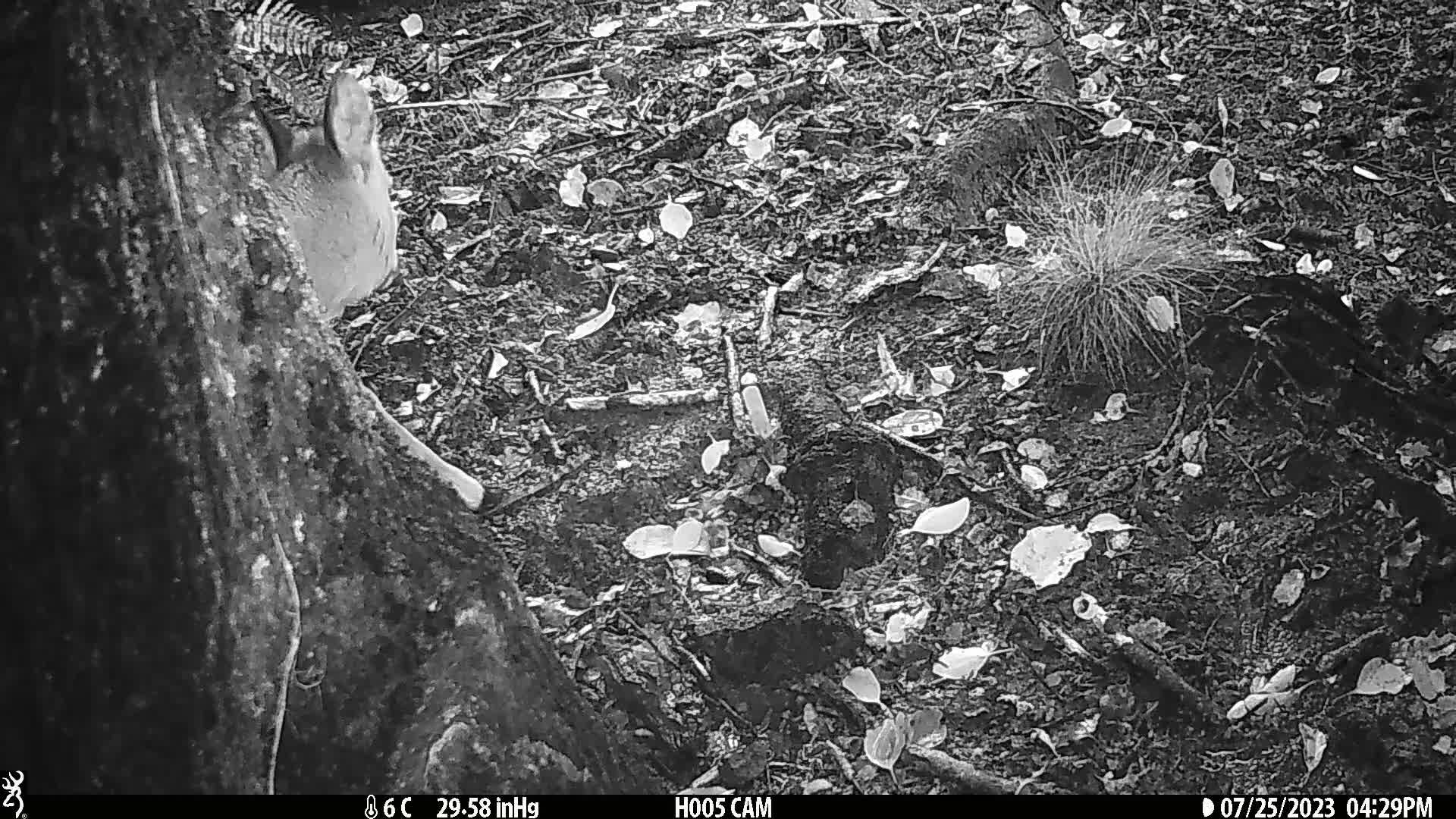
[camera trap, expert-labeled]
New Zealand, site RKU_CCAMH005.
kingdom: Animalia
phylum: Chordata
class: Mammalia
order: Artiodactyla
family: Cervidae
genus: Odocoileus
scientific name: Odocoileus virginianus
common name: white-tailed deer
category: white tailed deer